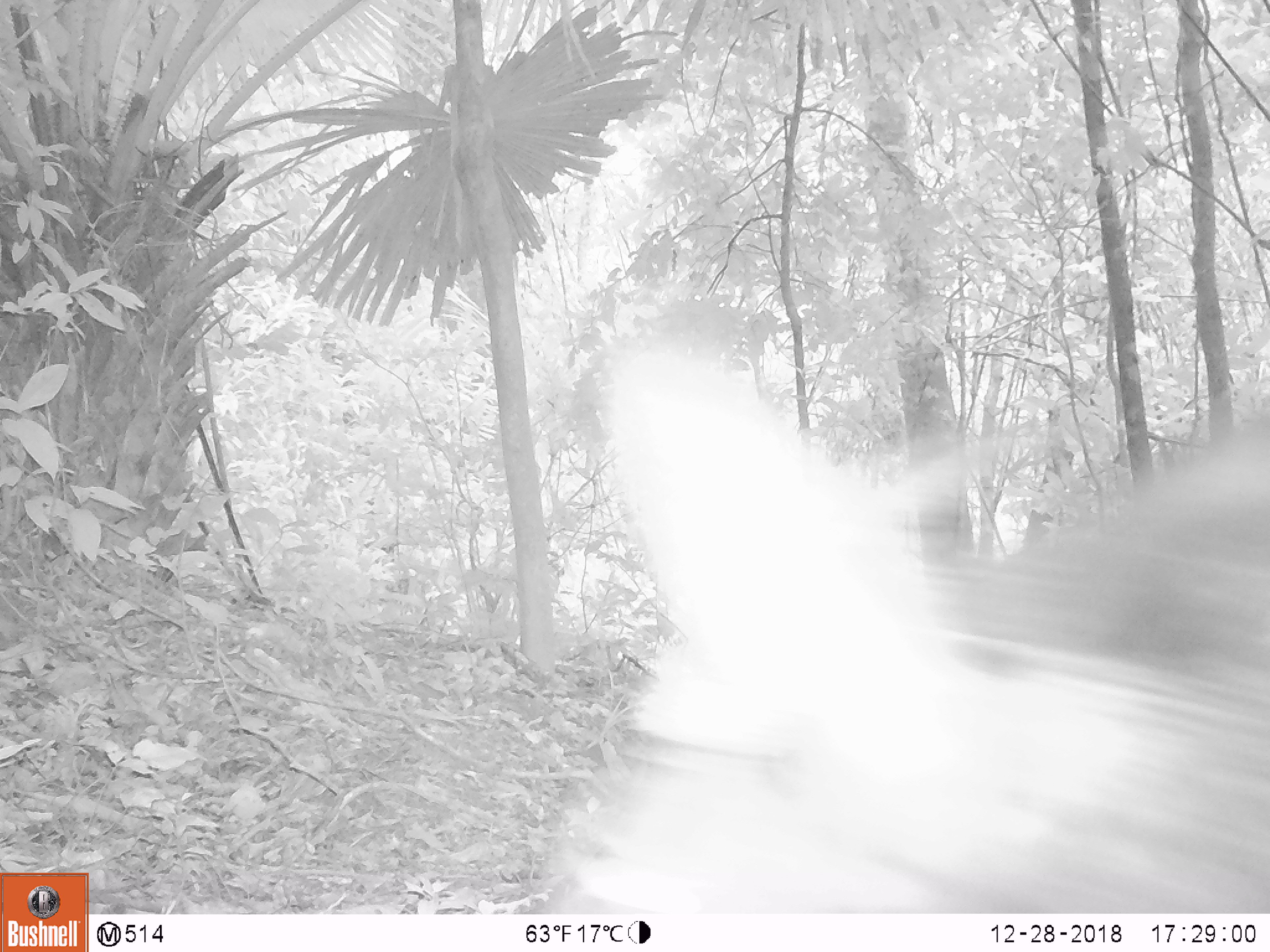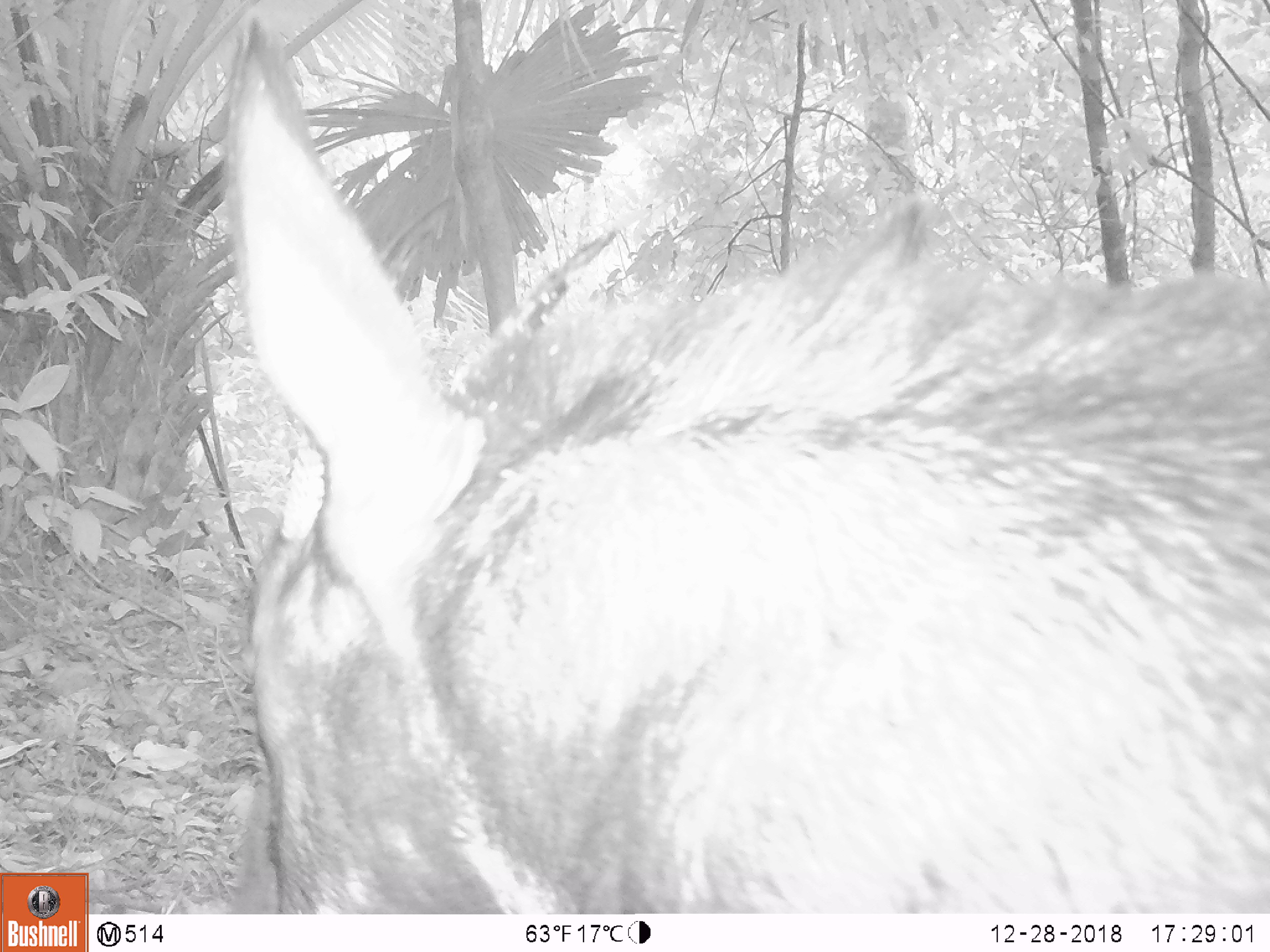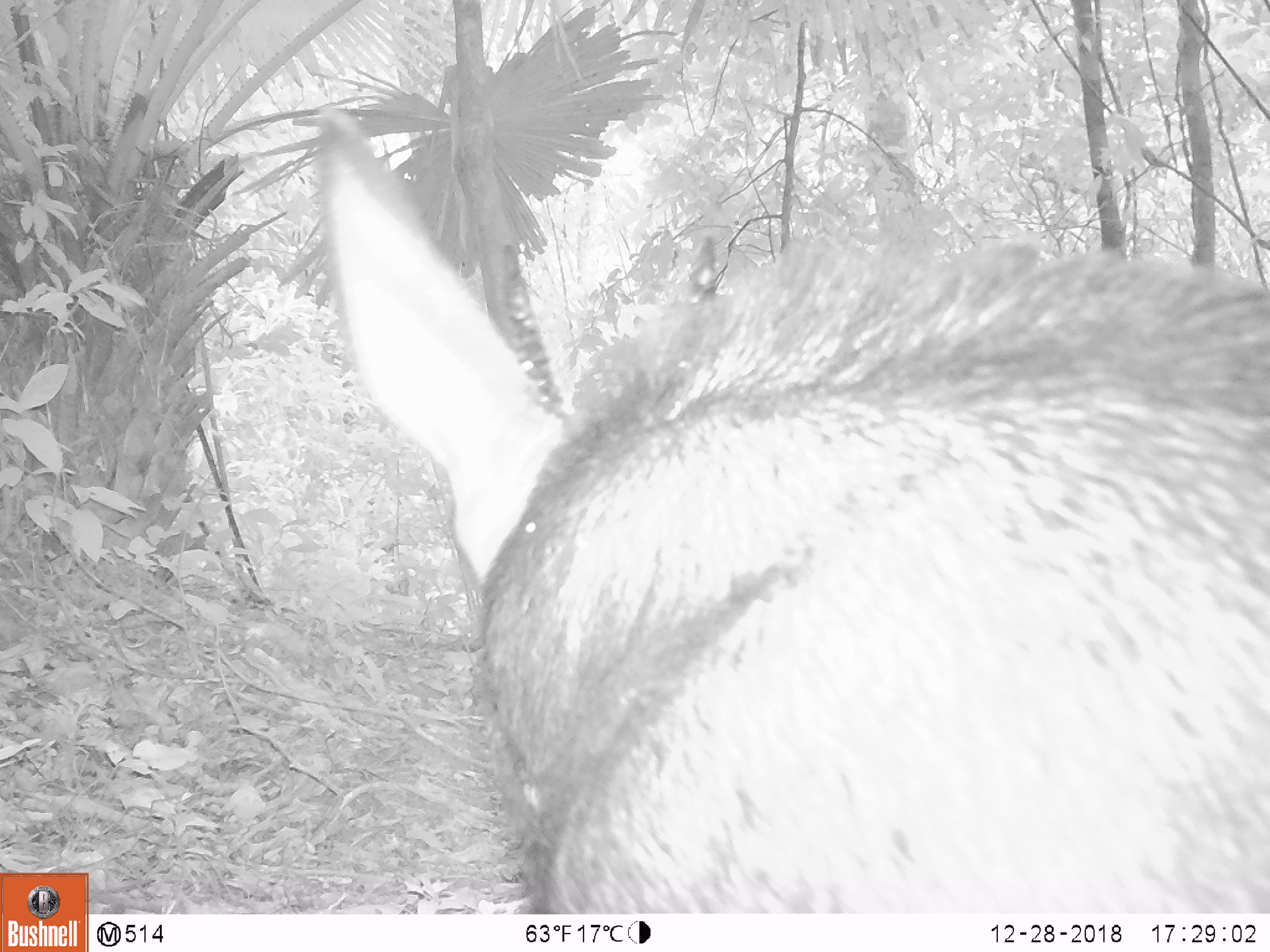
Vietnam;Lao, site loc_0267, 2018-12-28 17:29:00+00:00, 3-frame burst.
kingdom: Animalia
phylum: Chordata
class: Mammalia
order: Artiodactyla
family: Bovidae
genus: Capricornis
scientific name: Capricornis sumatraensis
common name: chinese serow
Chinese serow (Capricornis sumatraensis). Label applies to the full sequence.